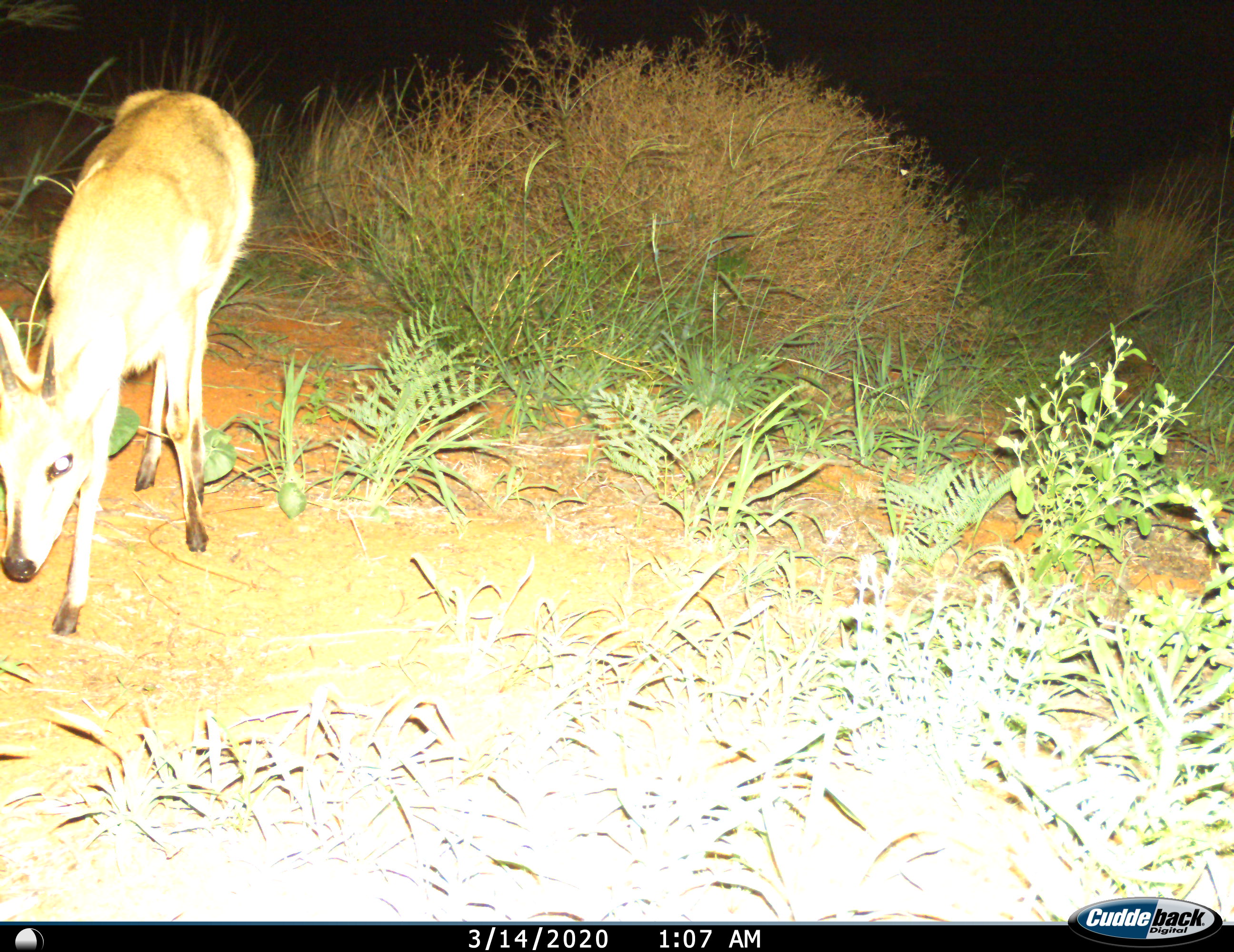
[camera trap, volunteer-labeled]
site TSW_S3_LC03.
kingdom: Animalia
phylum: Chordata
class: Mammalia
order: Artiodactyla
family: Bovidae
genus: Sylvicapra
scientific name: Sylvicapra grimmia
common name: common duiker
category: duikercommongrey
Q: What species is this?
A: Duikercommongrey (common duiker) (Sylvicapra grimmia).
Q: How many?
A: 1.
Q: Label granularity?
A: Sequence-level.